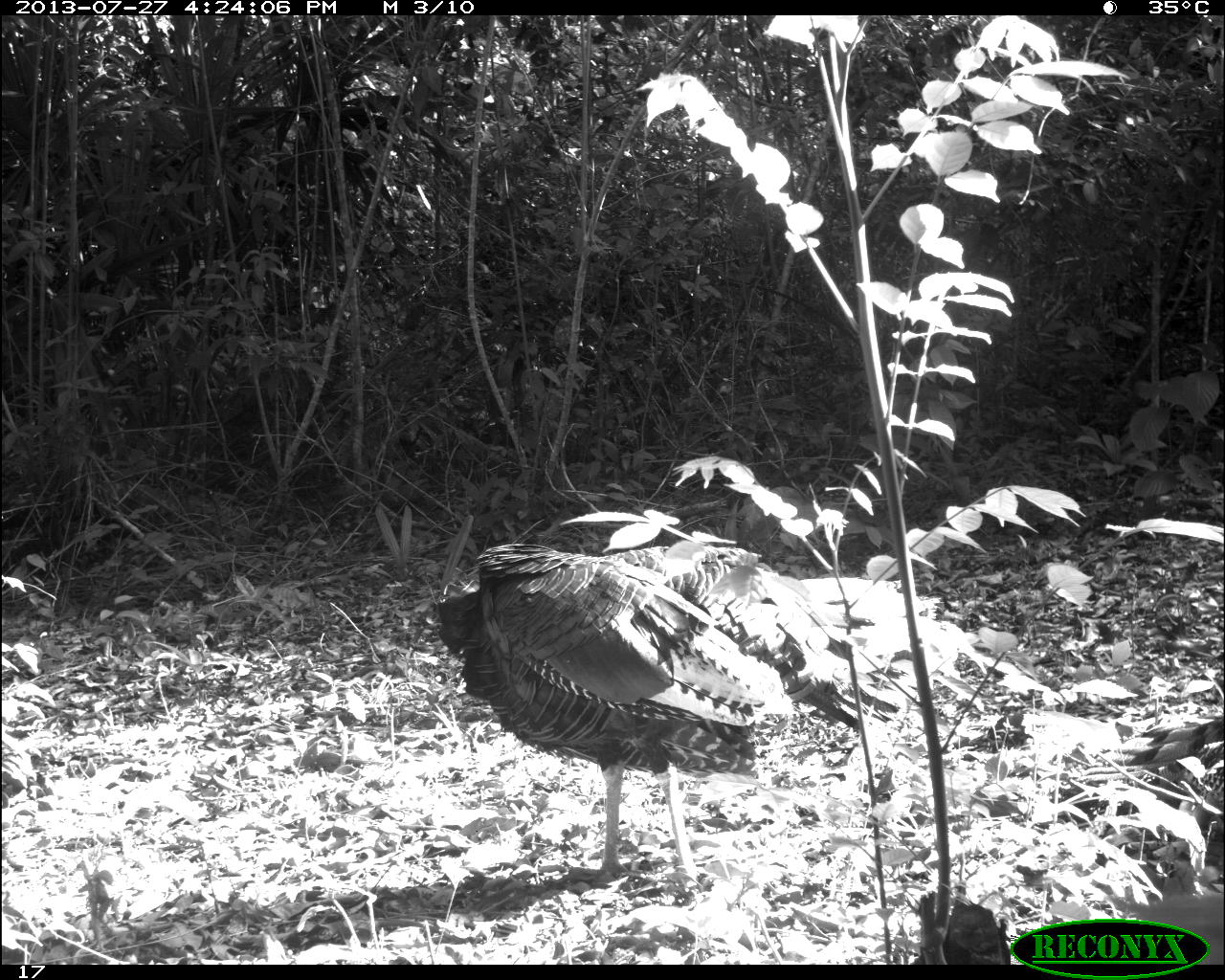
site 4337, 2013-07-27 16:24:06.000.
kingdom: Animalia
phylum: Chordata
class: Aves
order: Galliformes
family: Phasianidae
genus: Meleagris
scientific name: Meleagris ocellata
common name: ocellated turkey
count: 1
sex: male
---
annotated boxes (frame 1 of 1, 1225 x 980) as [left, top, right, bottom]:
meleagris ocellata: [434, 541, 900, 886]